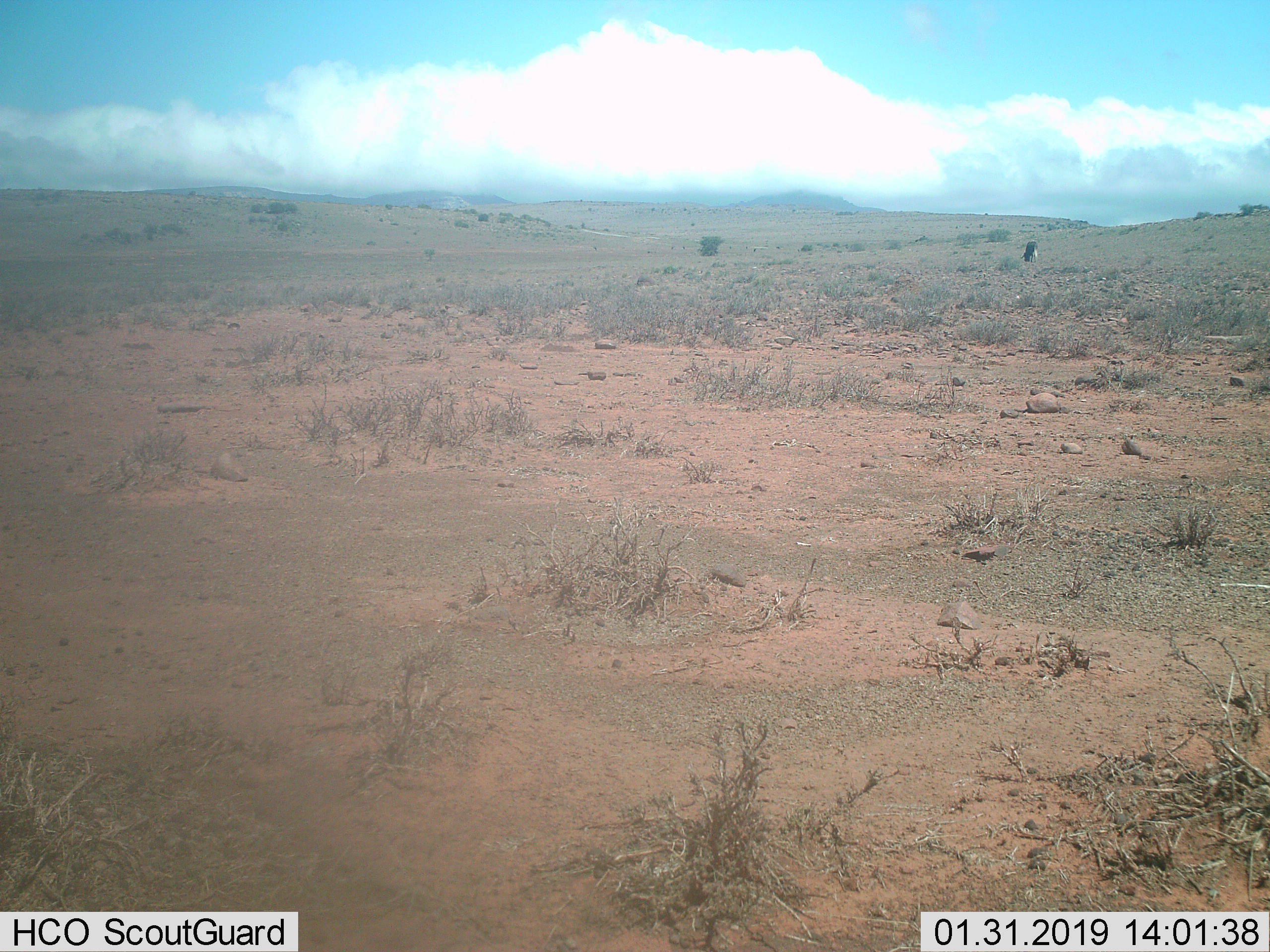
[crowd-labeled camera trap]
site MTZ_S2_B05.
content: unidentified animal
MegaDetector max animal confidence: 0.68